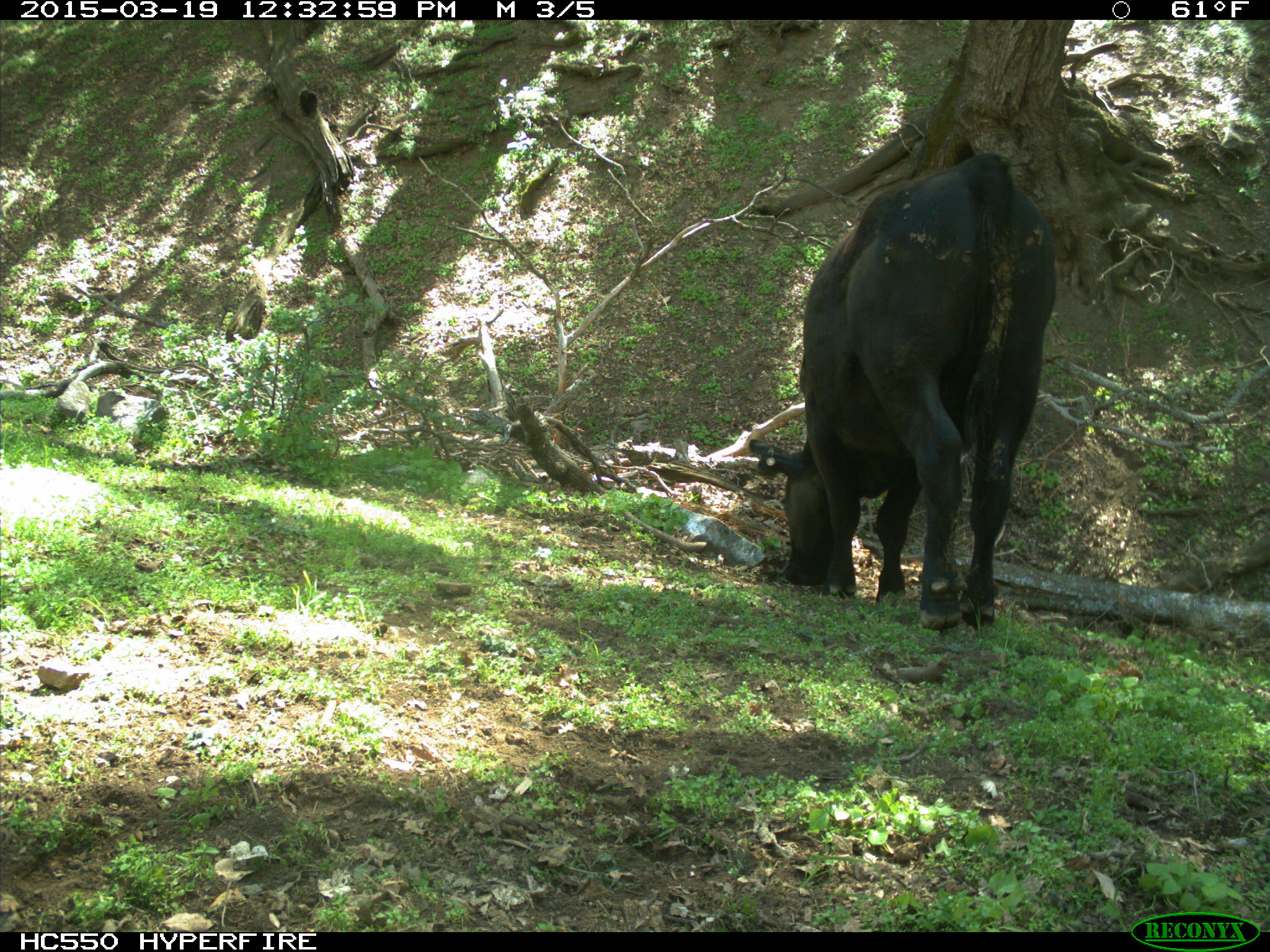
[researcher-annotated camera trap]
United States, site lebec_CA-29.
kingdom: Animalia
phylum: Chordata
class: Mammalia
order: Artiodactyla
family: Bovidae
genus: Bos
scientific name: Bos taurus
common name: domestic cow